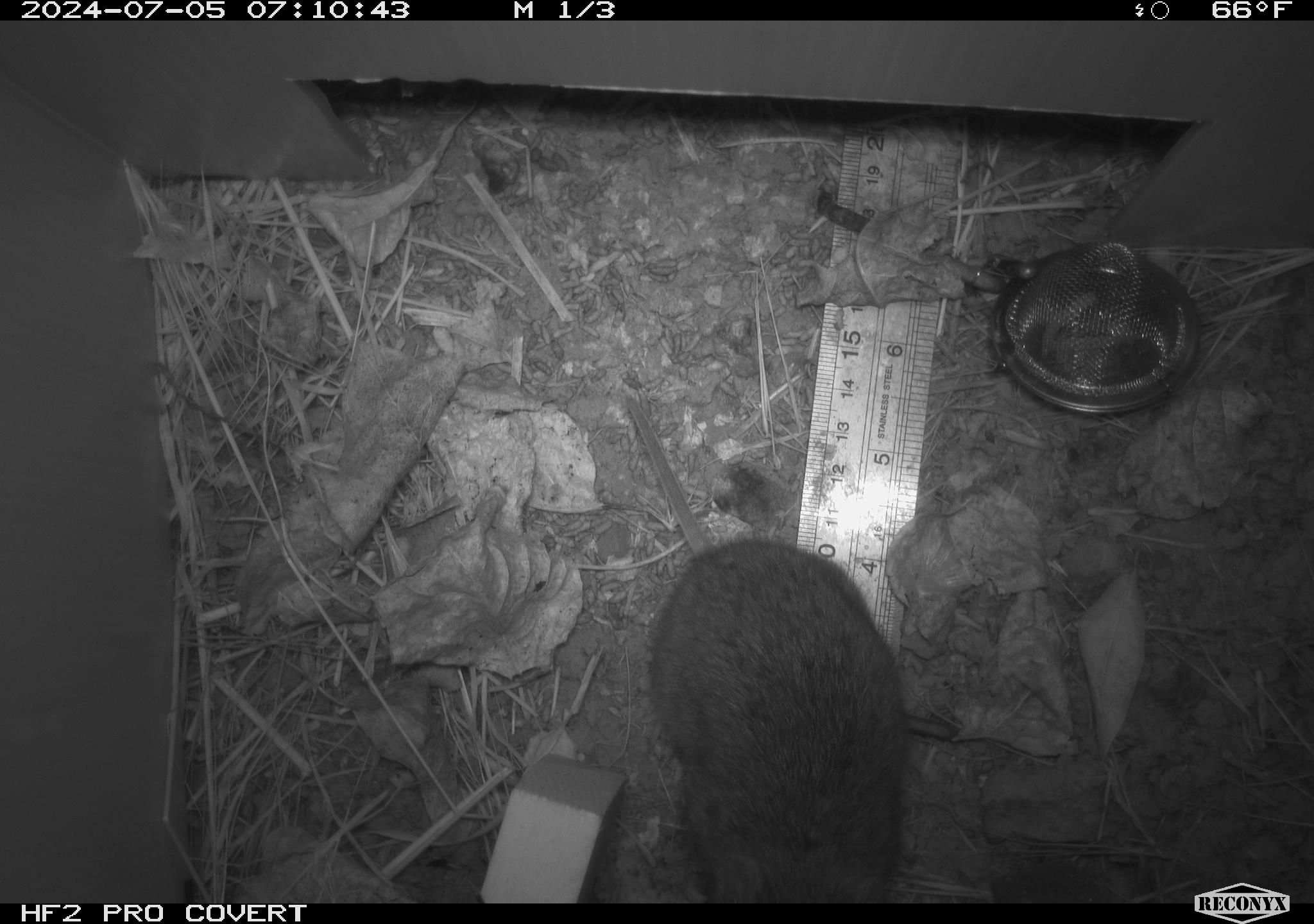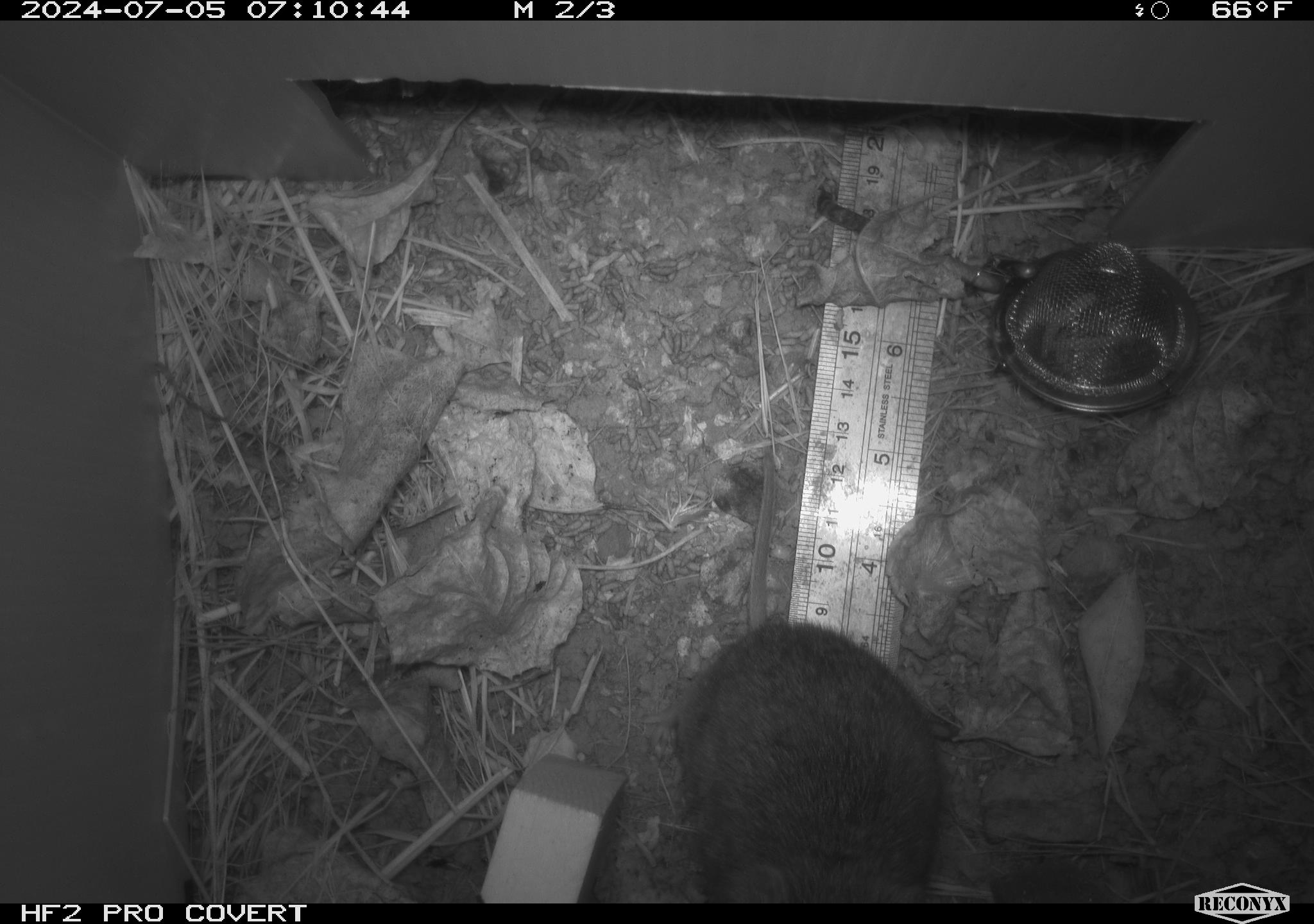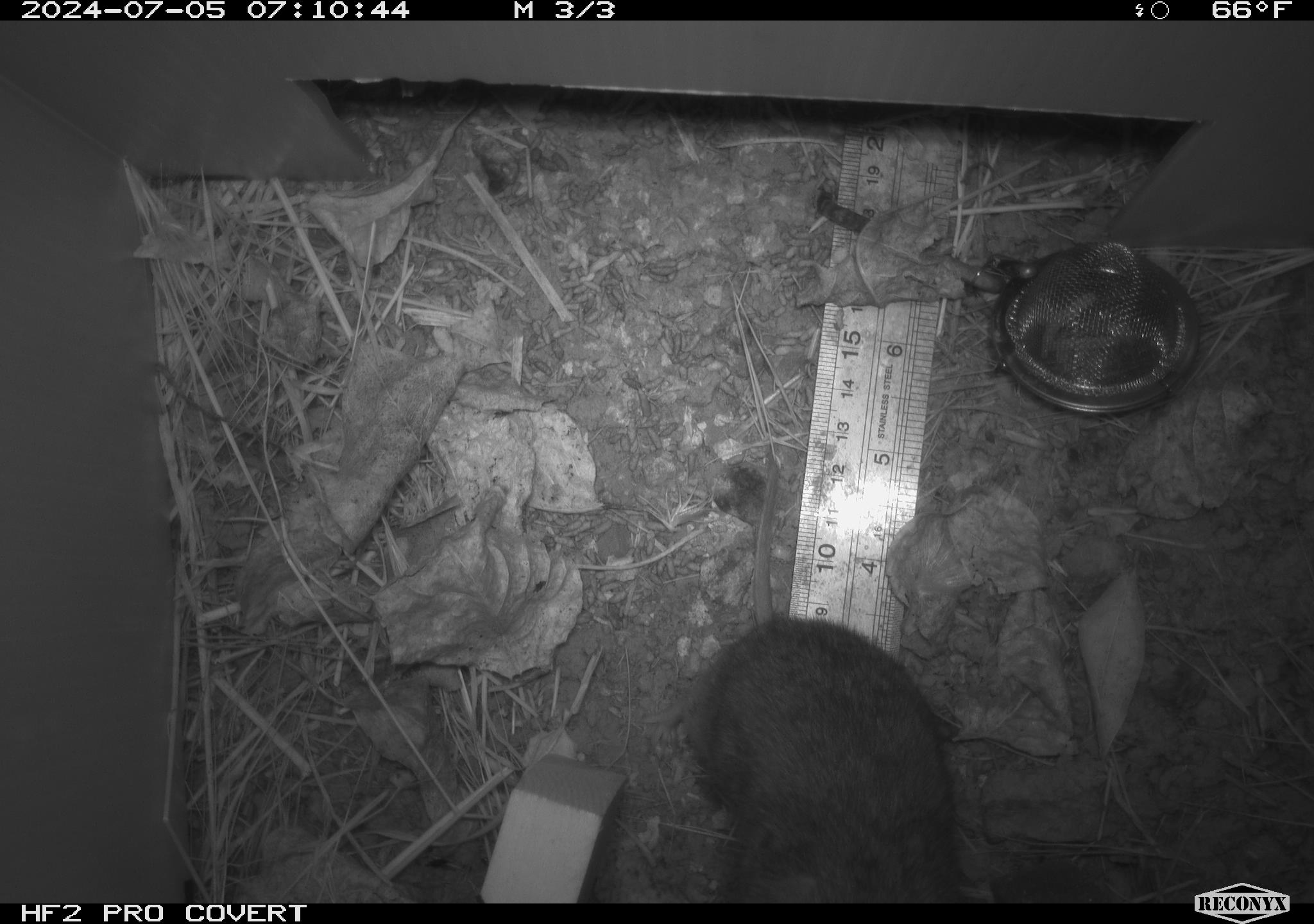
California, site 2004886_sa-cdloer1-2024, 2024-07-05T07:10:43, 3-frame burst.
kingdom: Animalia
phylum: Chordata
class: Mammalia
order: Rodentia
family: Cricetidae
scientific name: Arvicolinae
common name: voles, lemmings, and muskrats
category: arvicolinae subfamily